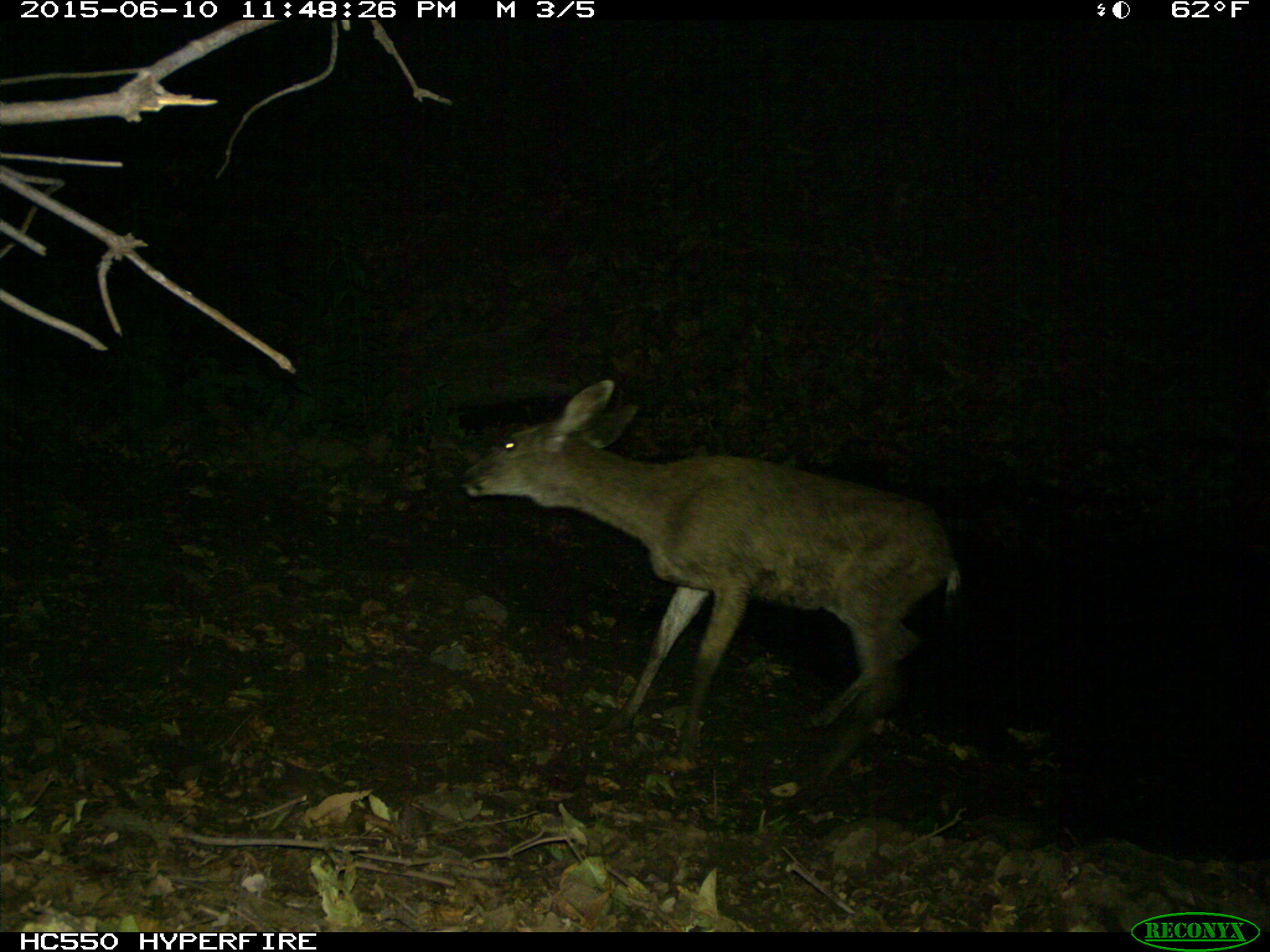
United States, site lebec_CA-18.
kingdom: Animalia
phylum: Chordata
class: Mammalia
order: Artiodactyla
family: Cervidae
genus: Odocoileus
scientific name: Odocoileus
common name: deer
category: unidentified deer